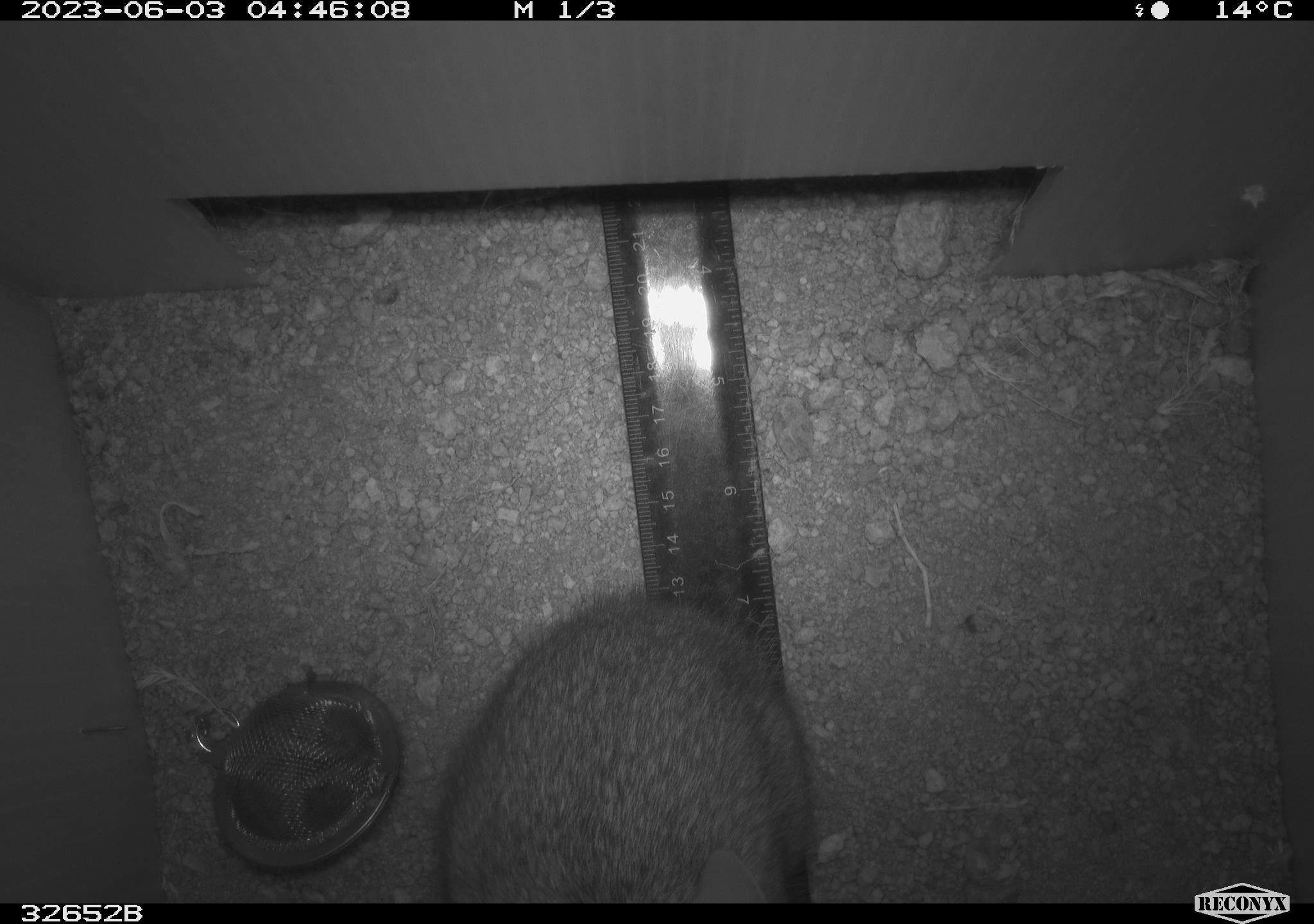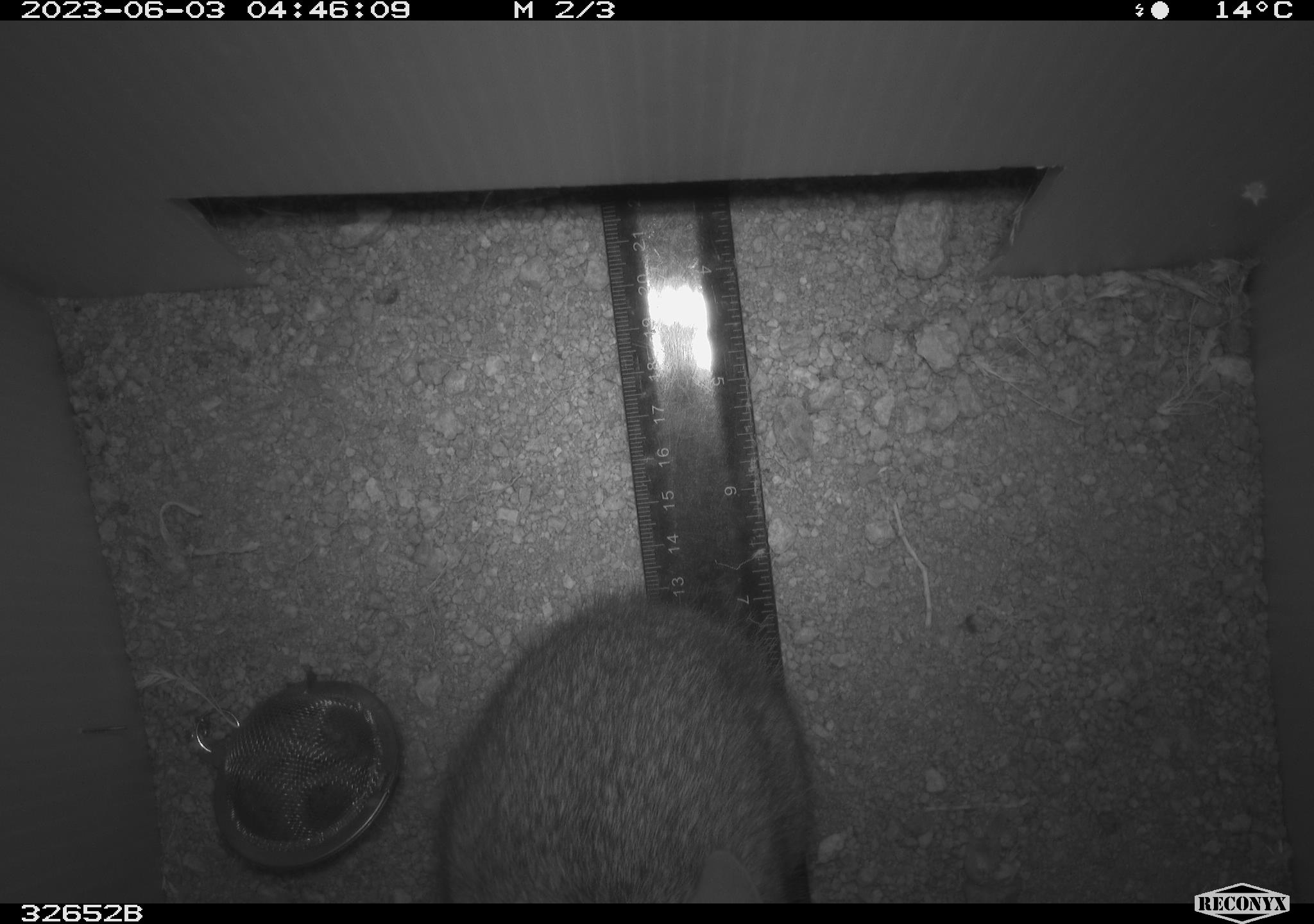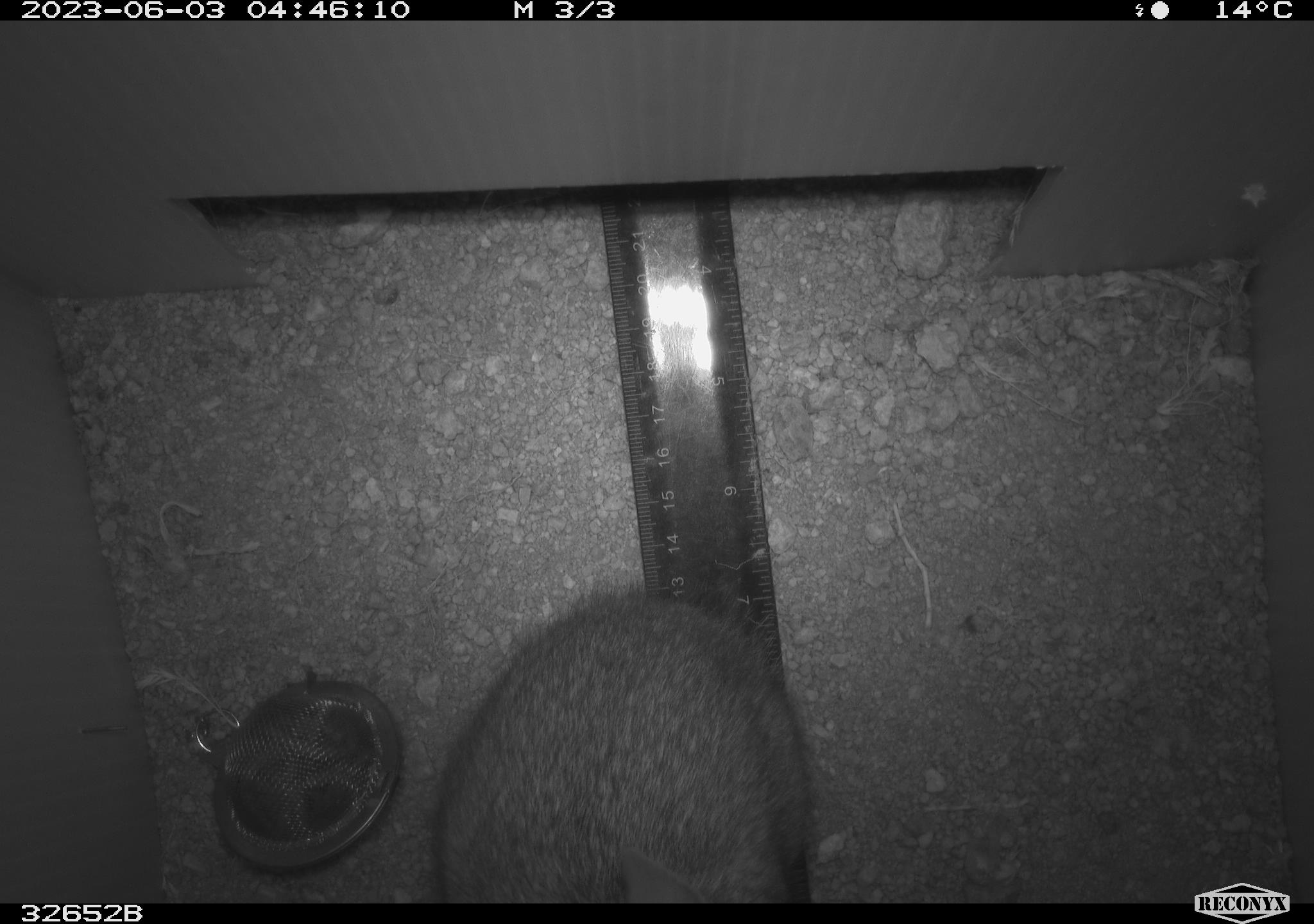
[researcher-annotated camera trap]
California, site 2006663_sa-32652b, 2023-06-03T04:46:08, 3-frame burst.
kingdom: Animalia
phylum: Chordata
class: Mammalia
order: Lagomorpha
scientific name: Lagomorpha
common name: hares, rabbits, and pikas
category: lagomorpha order